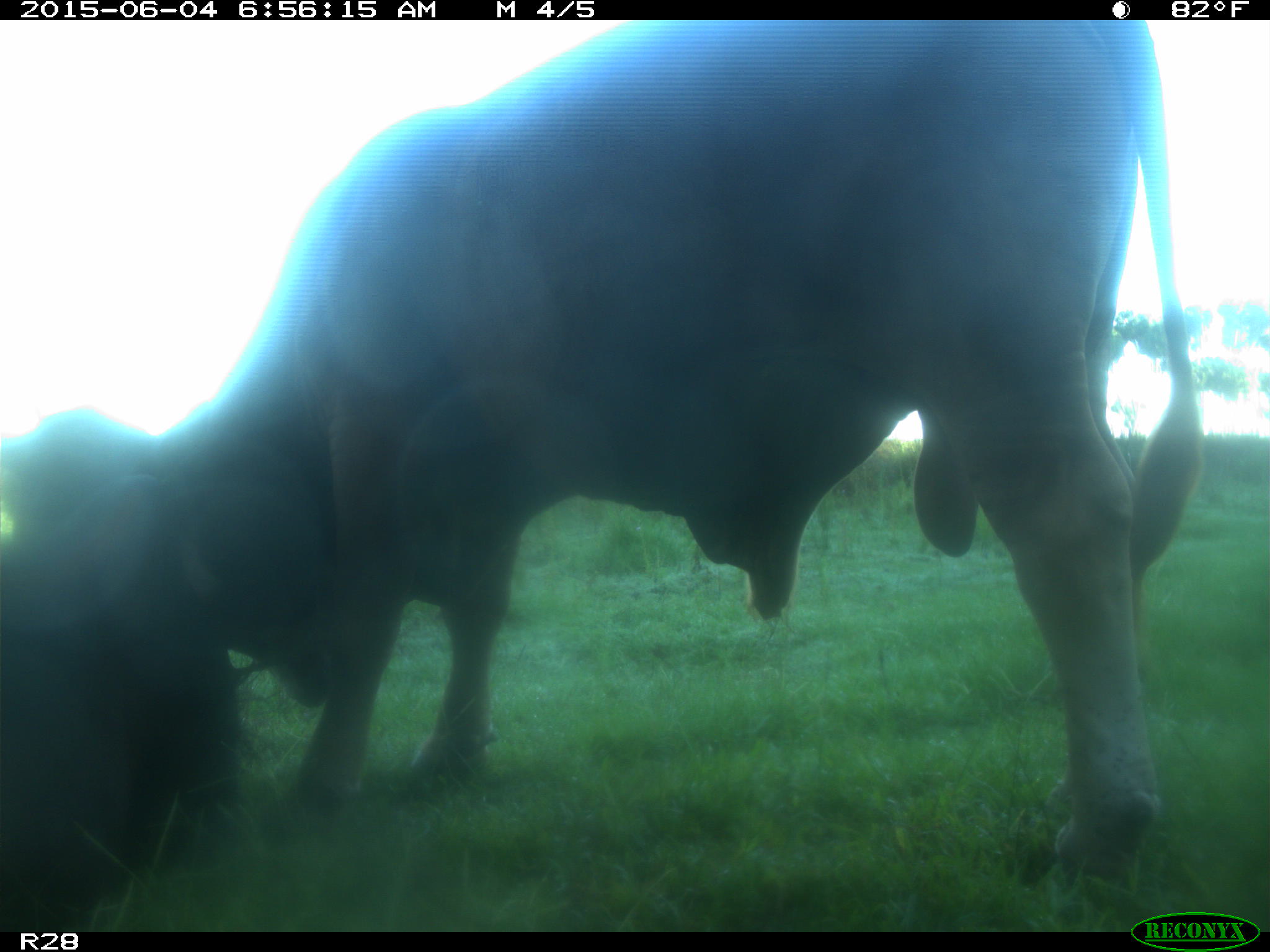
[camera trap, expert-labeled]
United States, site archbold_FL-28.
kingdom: Animalia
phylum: Chordata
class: Mammalia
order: Artiodactyla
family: Bovidae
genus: Bos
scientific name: Bos taurus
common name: domestic cow